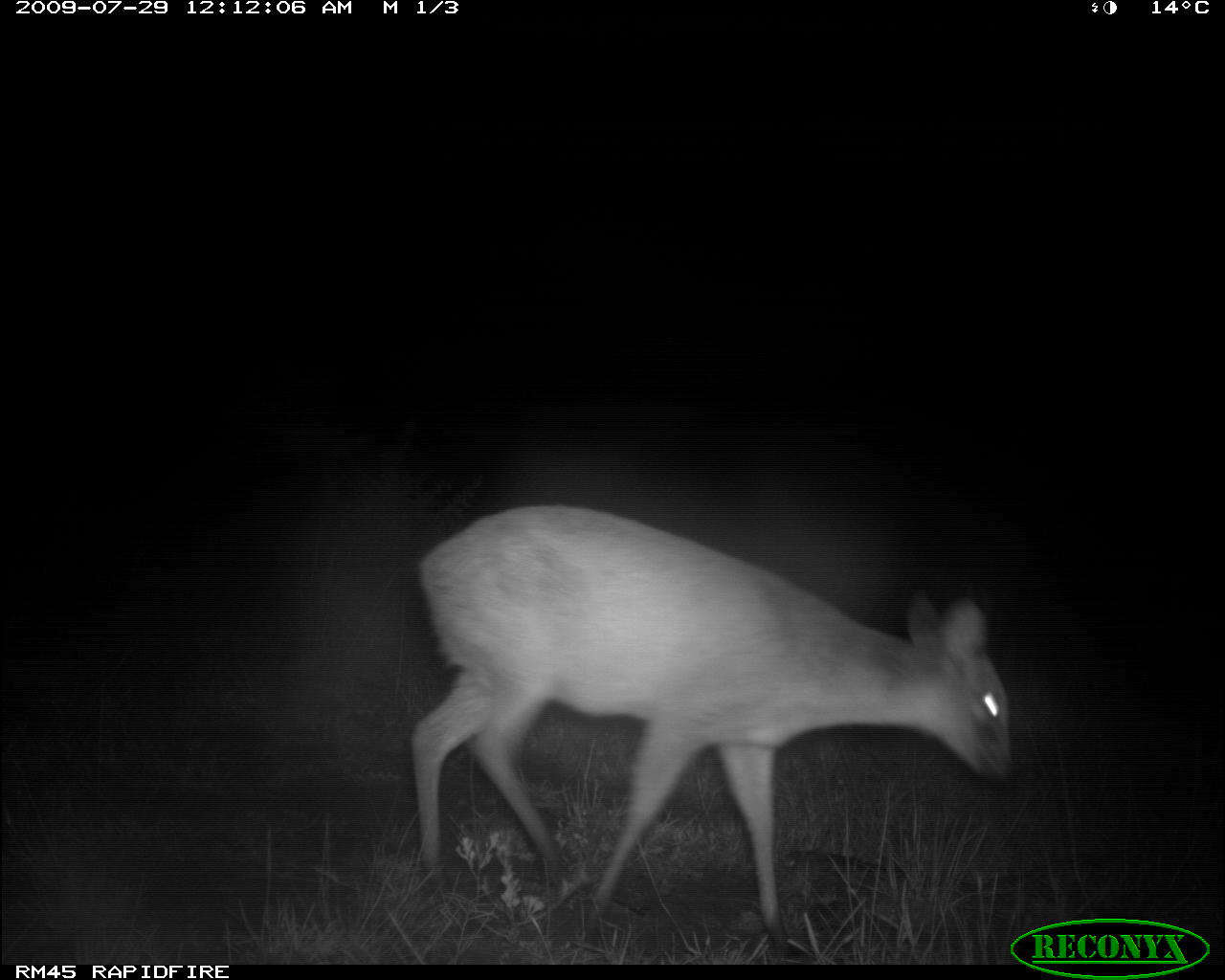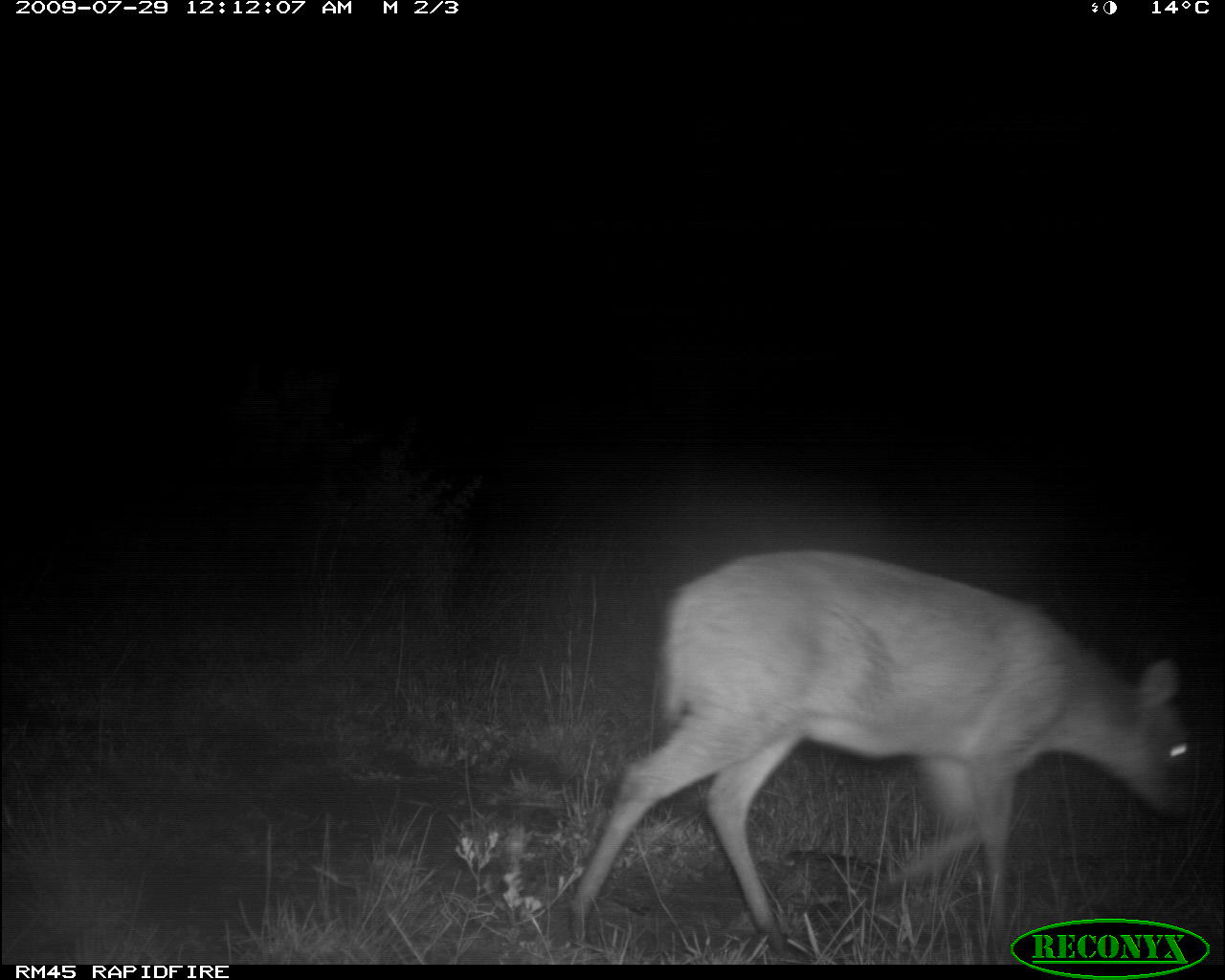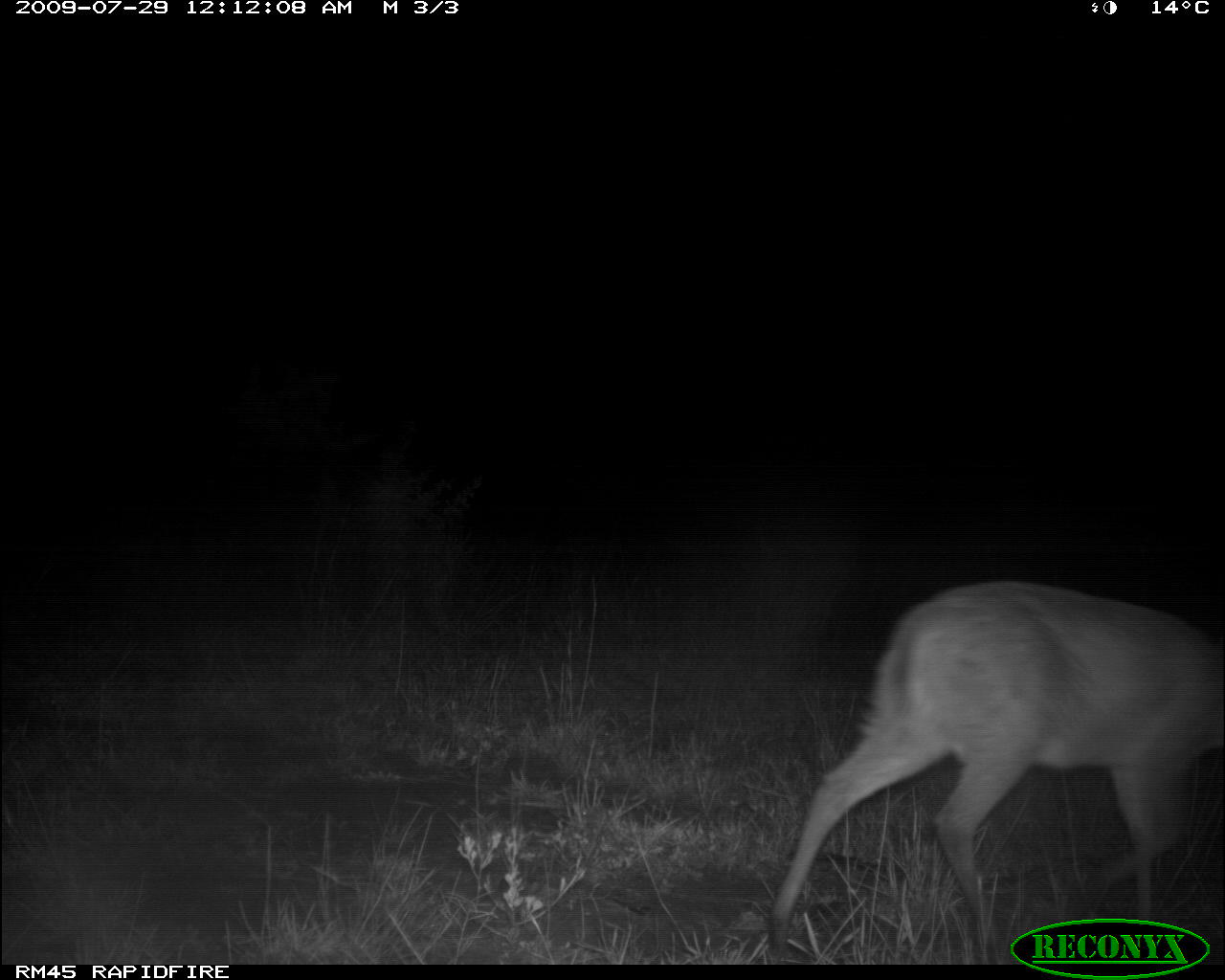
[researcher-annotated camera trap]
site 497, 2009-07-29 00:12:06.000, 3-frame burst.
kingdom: Animalia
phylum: Chordata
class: Mammalia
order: Artiodactyla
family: Bovidae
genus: Tragelaphus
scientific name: Tragelaphus oryx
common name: eland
Tragelaphus oryx (eland), count 1.